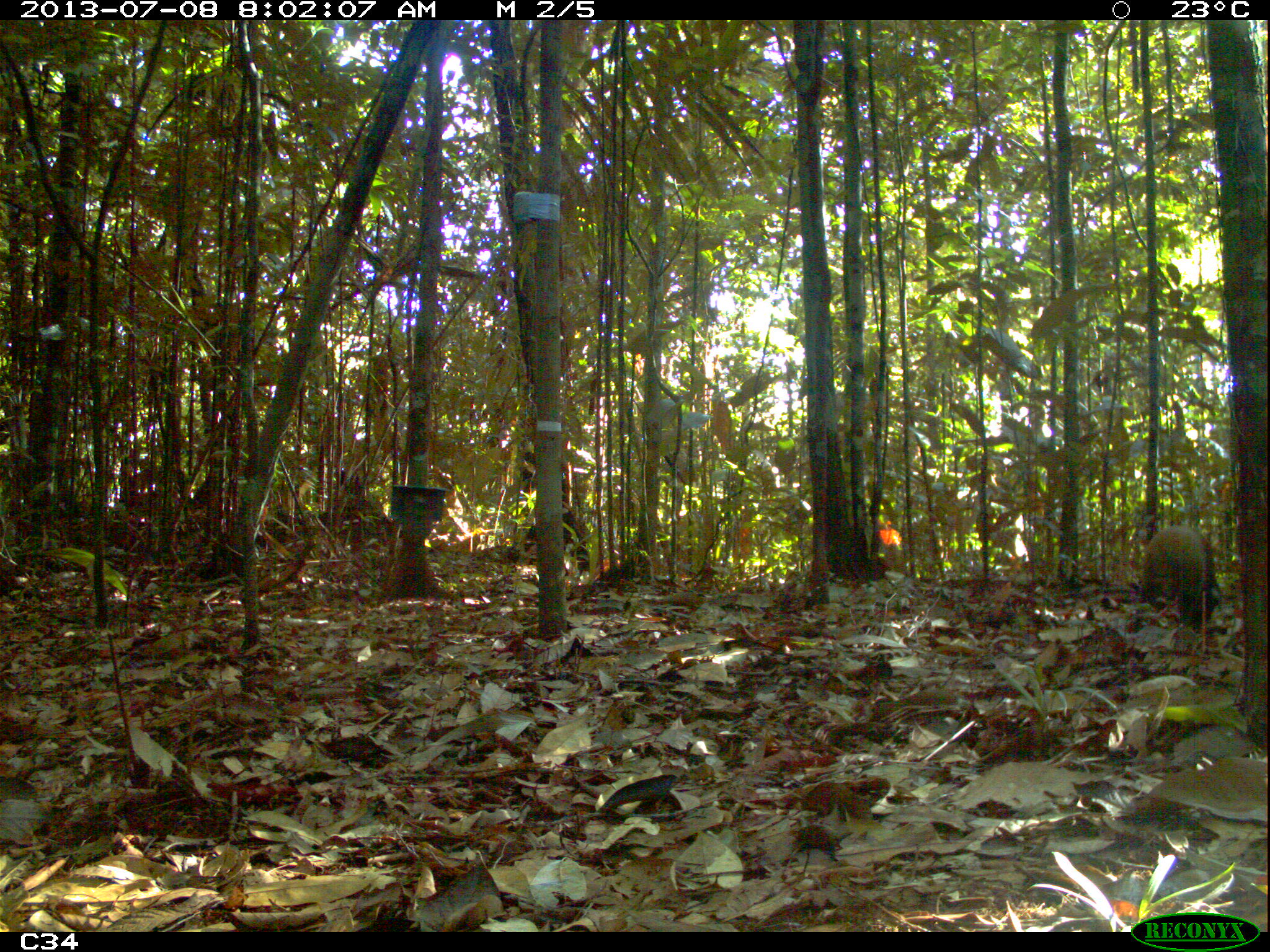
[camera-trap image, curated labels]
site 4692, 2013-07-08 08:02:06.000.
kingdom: Animalia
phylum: Chordata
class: Mammalia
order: Rodentia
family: Dasyproctidae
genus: Dasyprocta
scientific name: Dasyprocta leporina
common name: red-rumped agouti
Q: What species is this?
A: Dasyprocta leporina (red-rumped agouti).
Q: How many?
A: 1.